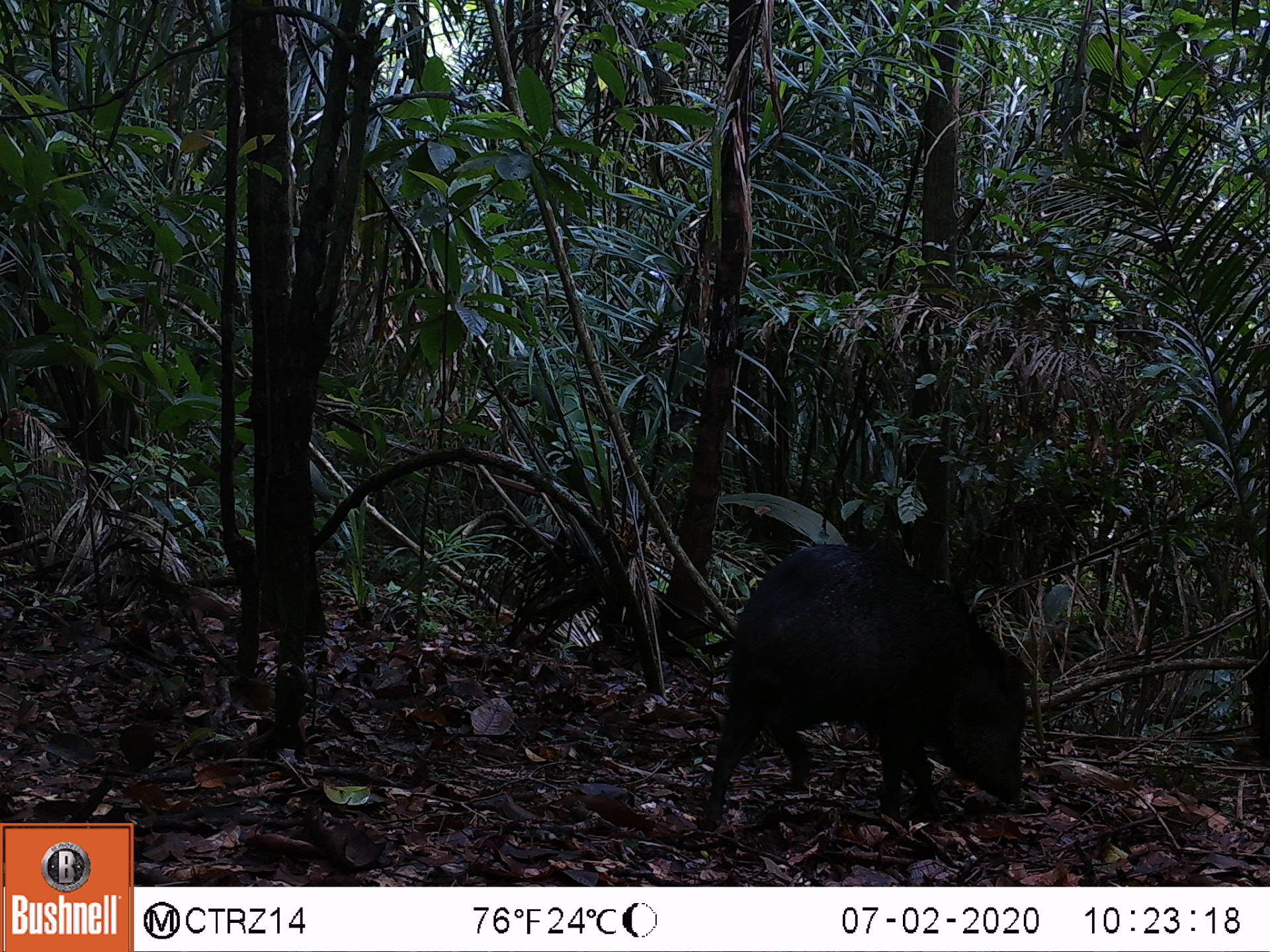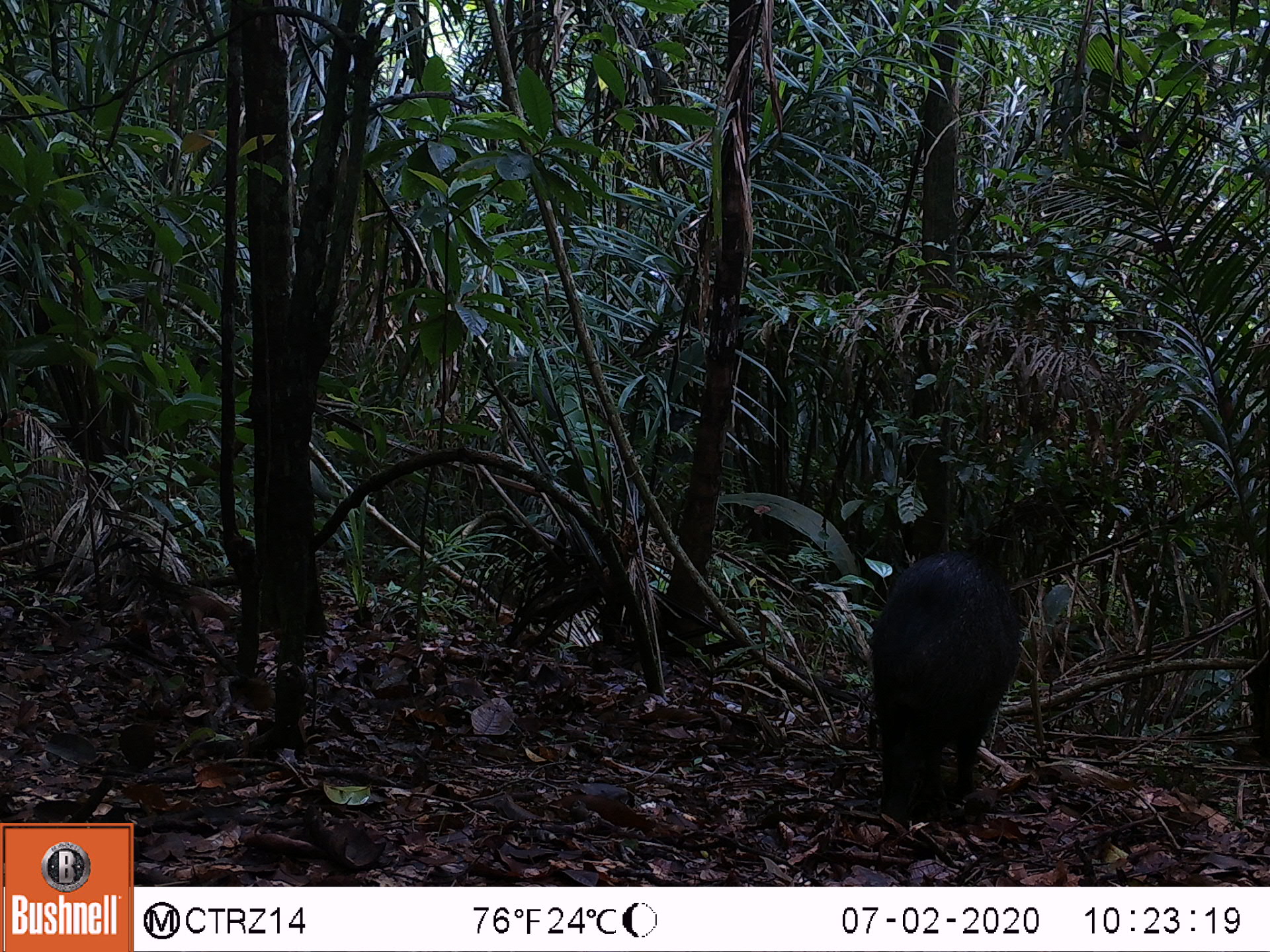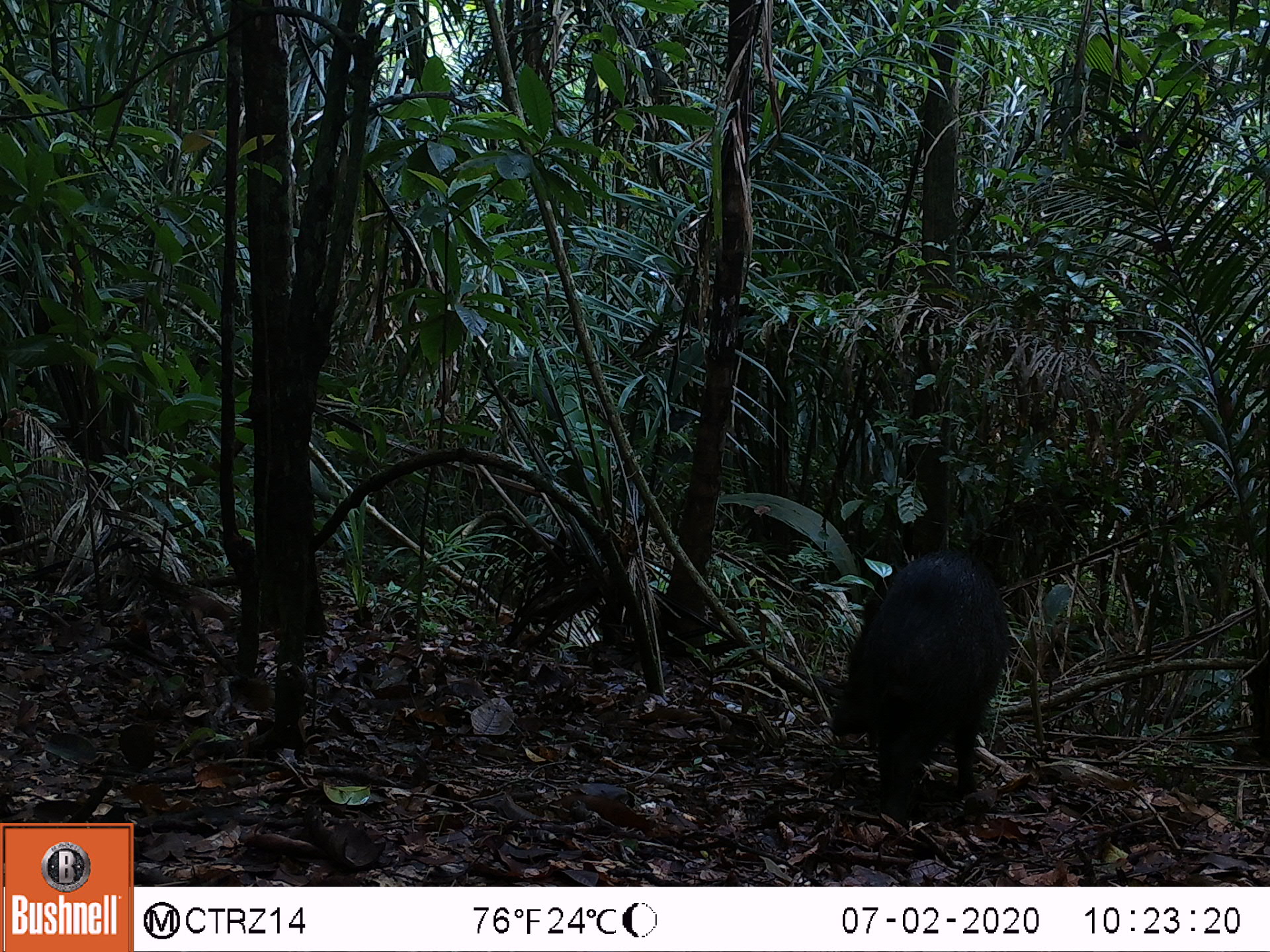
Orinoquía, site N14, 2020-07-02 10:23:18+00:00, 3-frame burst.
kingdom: Animalia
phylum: Chordata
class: Mammalia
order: Artiodactyla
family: Tayassuidae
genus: Pecari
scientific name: Pecari tajacu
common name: collared peccary